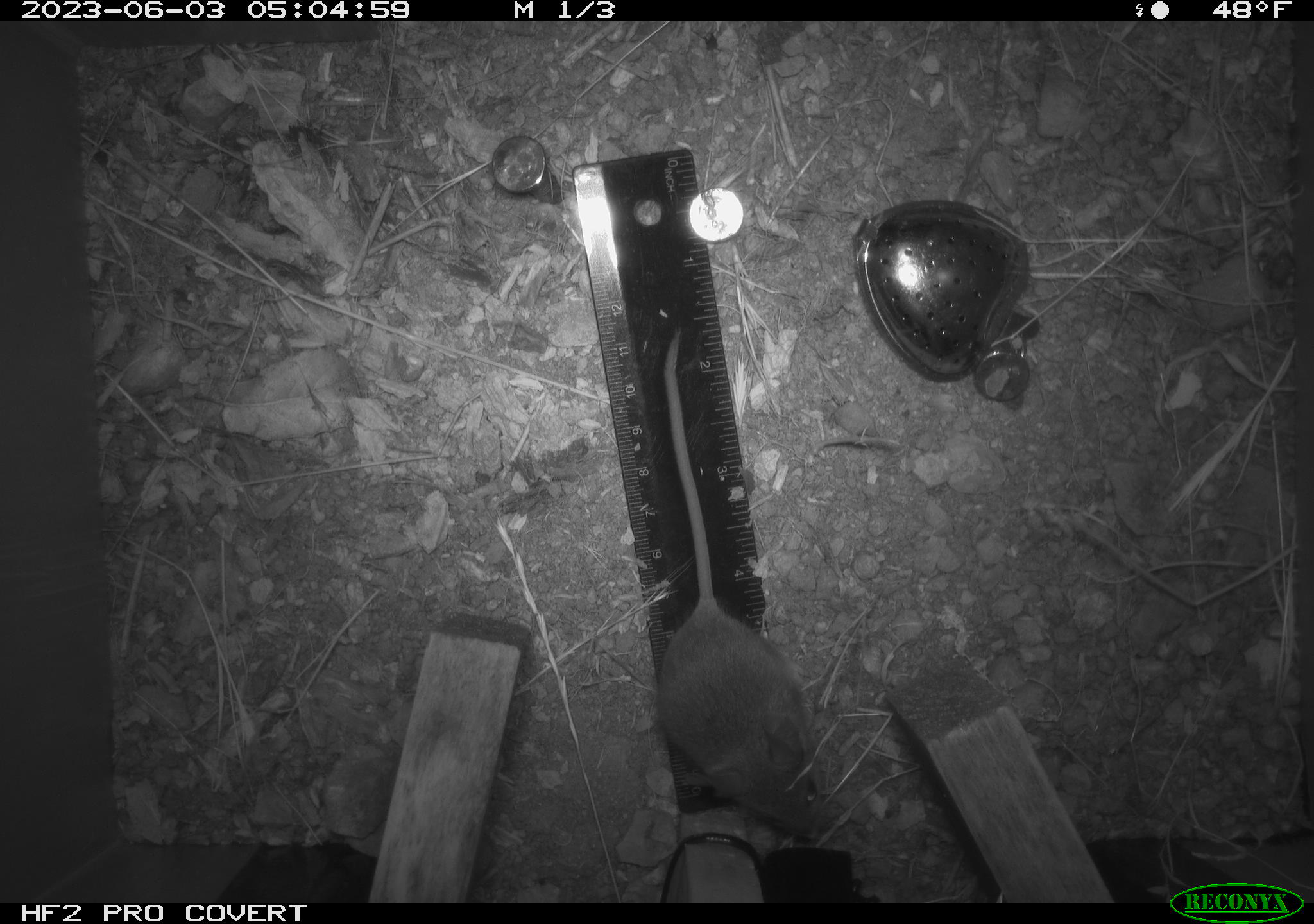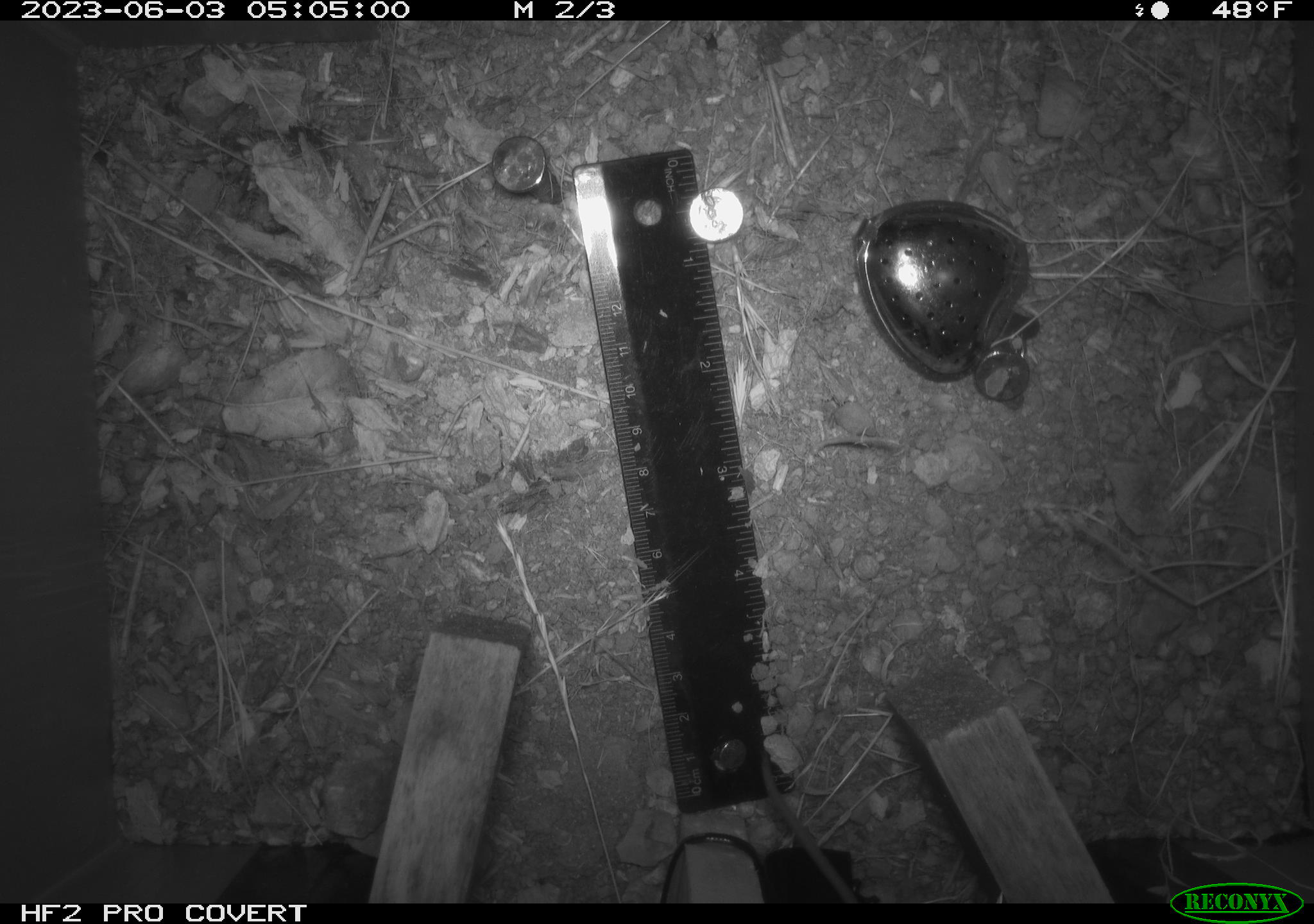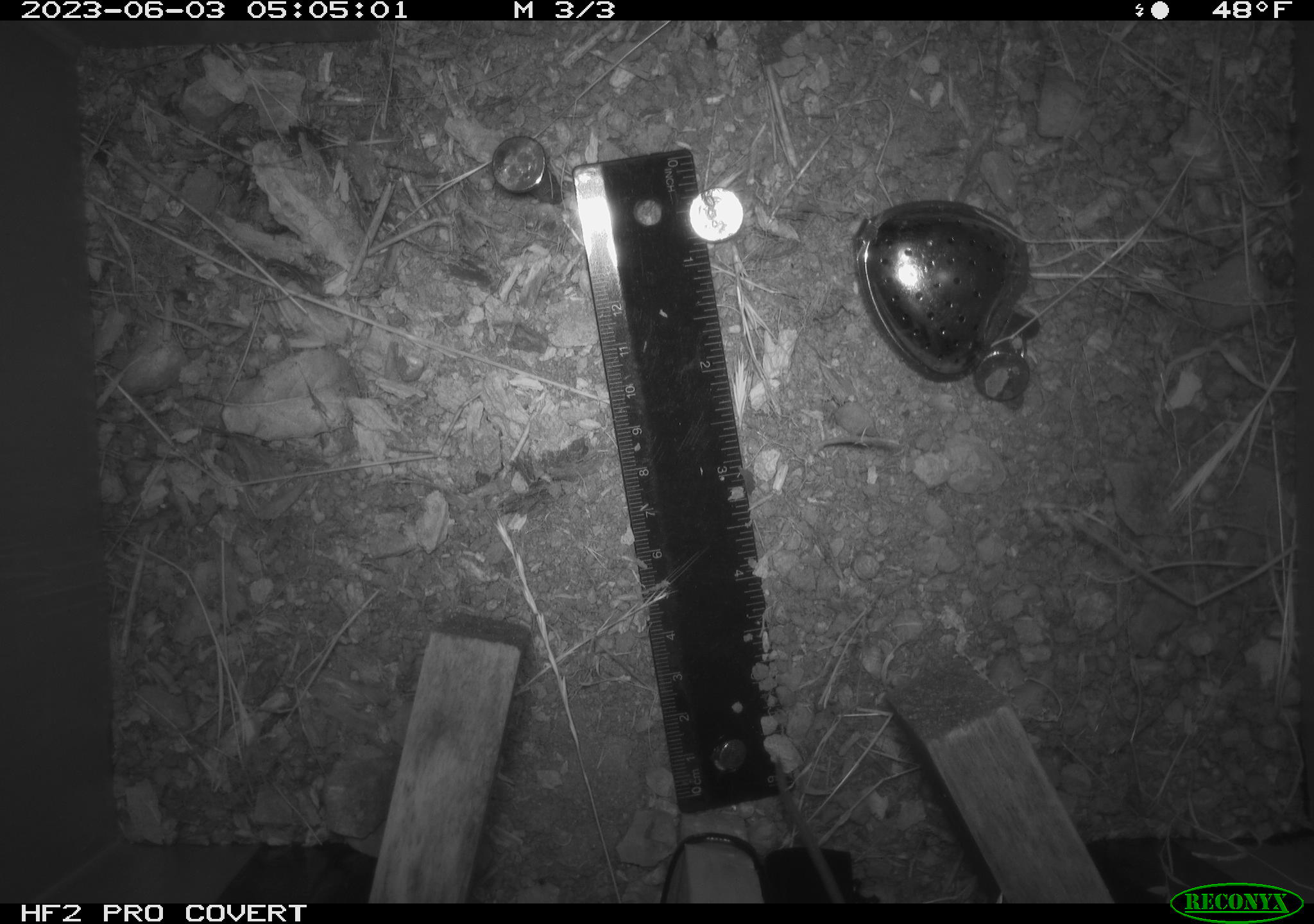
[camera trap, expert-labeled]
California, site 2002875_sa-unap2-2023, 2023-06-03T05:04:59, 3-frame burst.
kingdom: Animalia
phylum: Chordata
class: Mammalia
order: Rodentia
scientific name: Rodentia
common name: mouse species